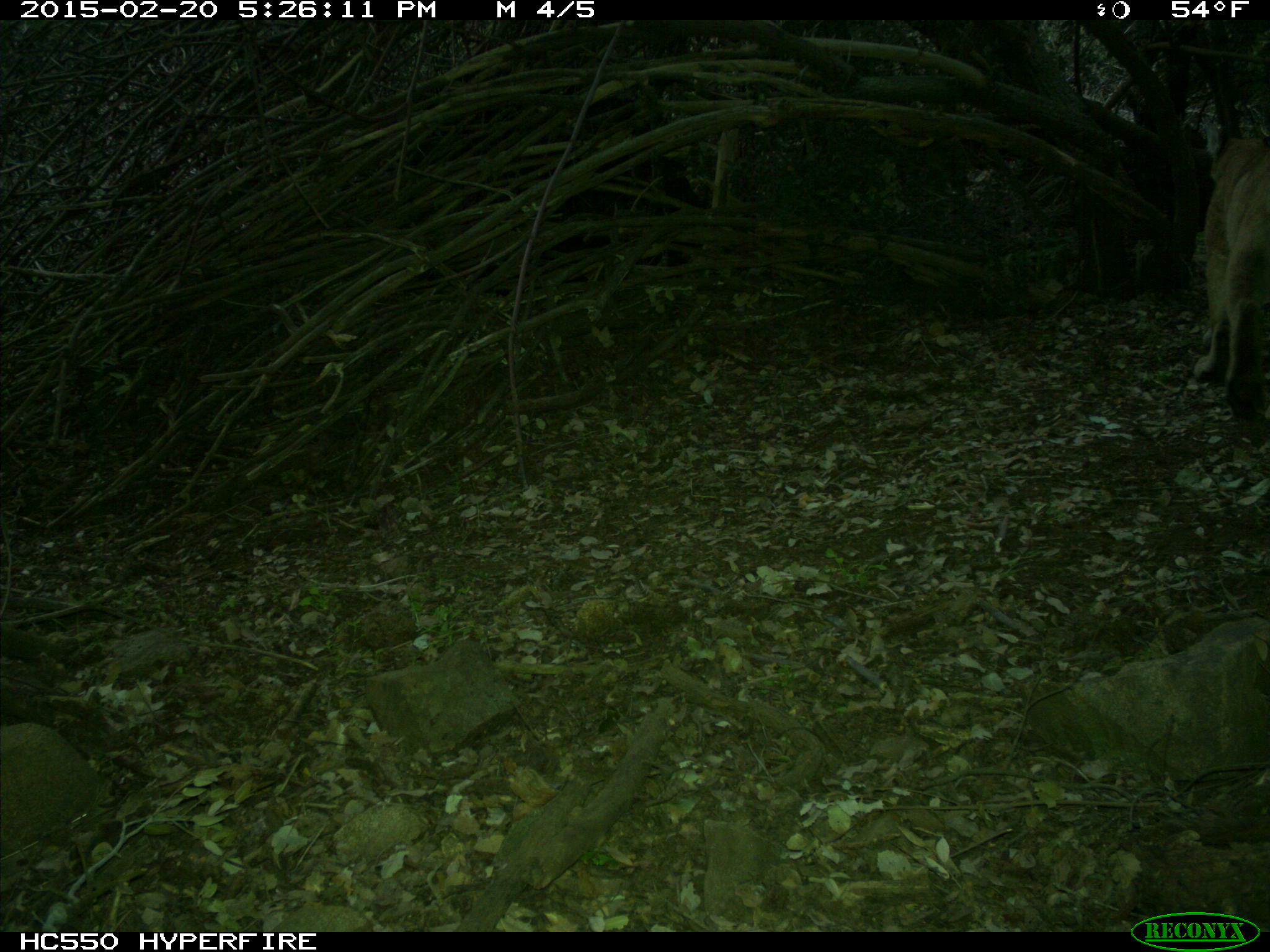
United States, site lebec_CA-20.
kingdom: Animalia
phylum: Chordata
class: Mammalia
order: Carnivora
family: Felidae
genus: Puma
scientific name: Puma concolor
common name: mountain lion